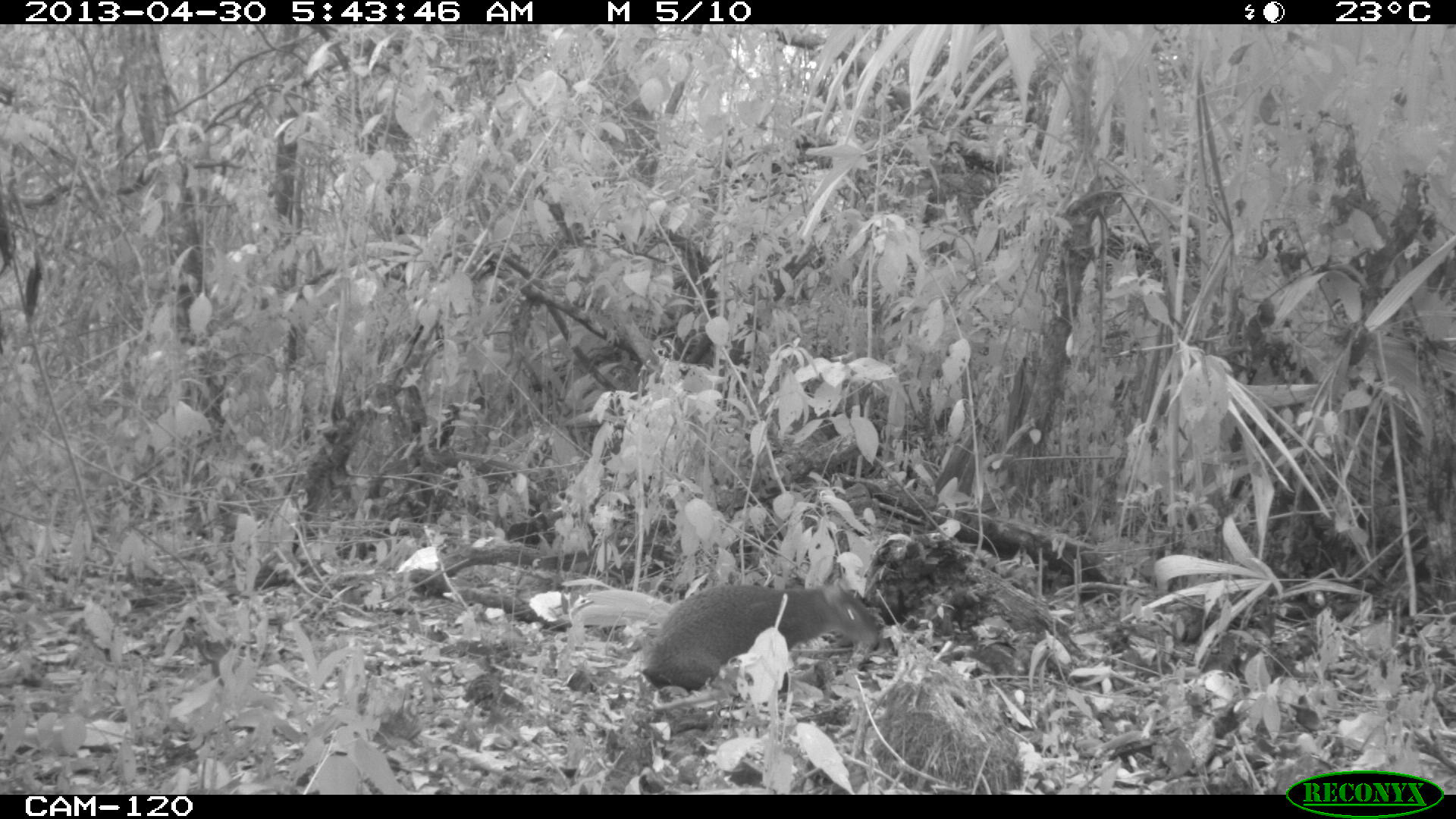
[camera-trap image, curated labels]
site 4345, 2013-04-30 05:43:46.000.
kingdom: Animalia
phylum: Chordata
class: Mammalia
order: Rodentia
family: Dasyproctidae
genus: Dasyprocta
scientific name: Dasyprocta punctata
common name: central american agouti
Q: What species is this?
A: Dasyprocta punctata (central american agouti).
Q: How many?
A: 1.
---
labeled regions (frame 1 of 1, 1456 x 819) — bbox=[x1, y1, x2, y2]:
dasyprocta punctata: bbox=[638, 582, 879, 692]